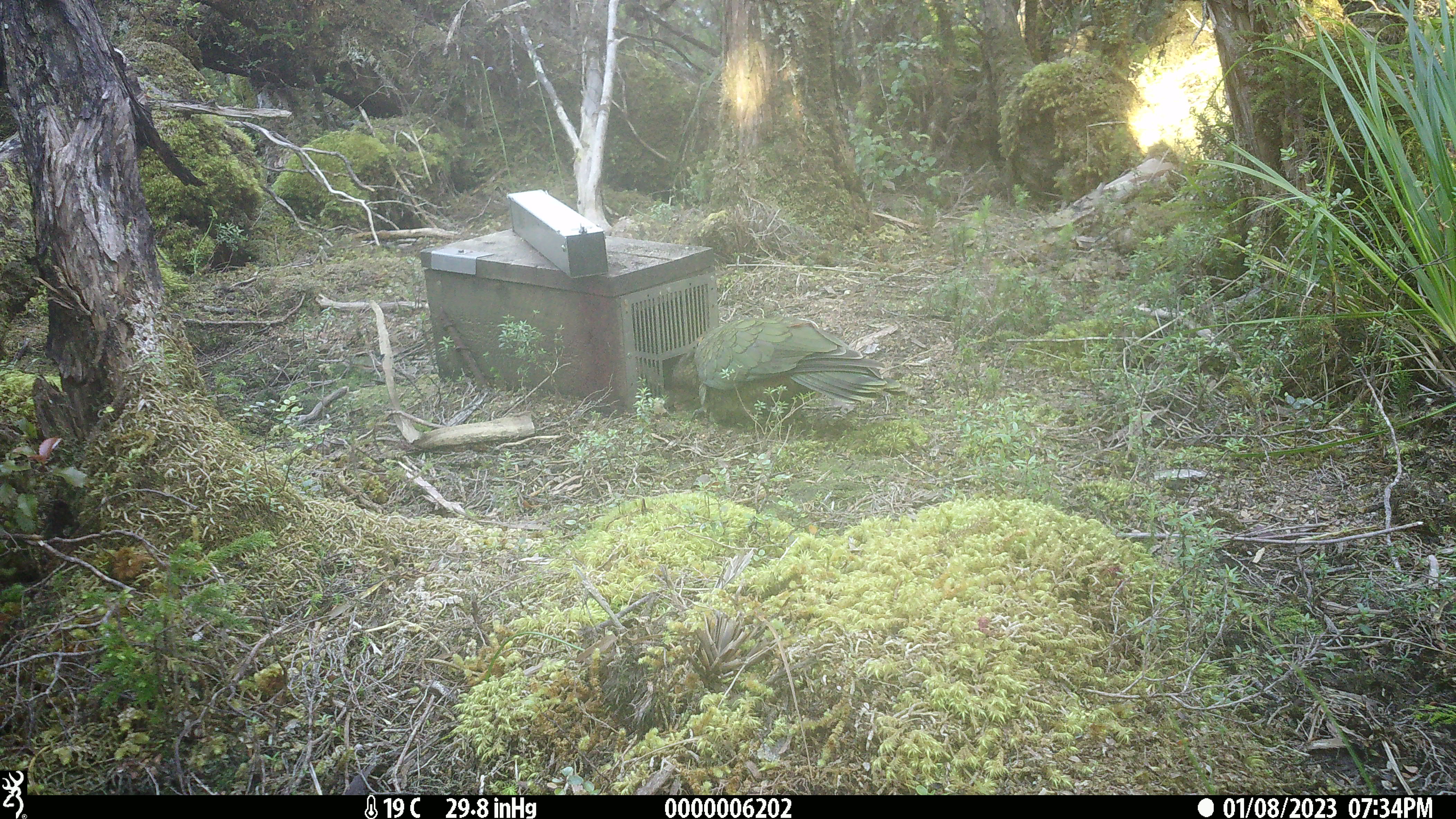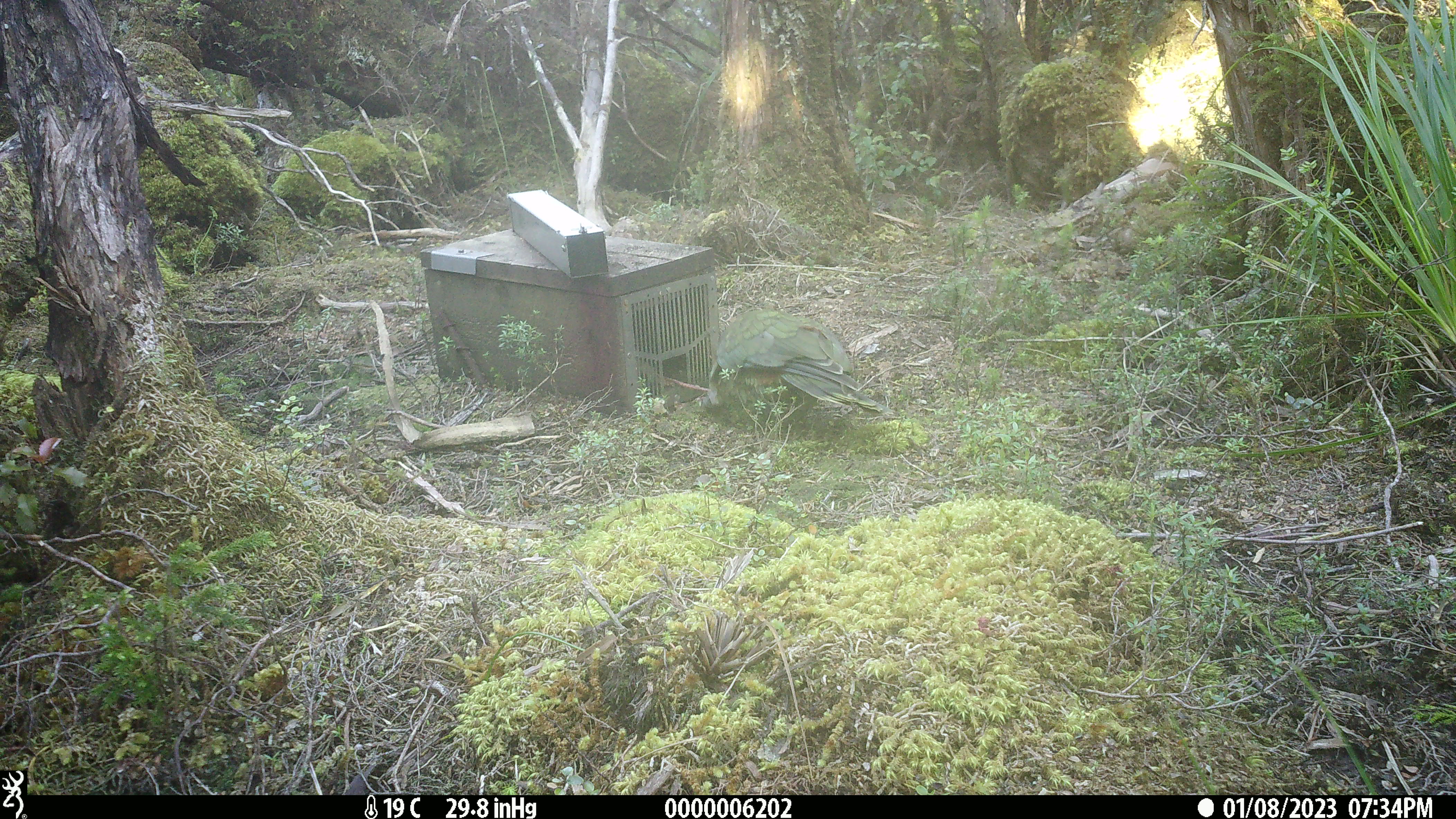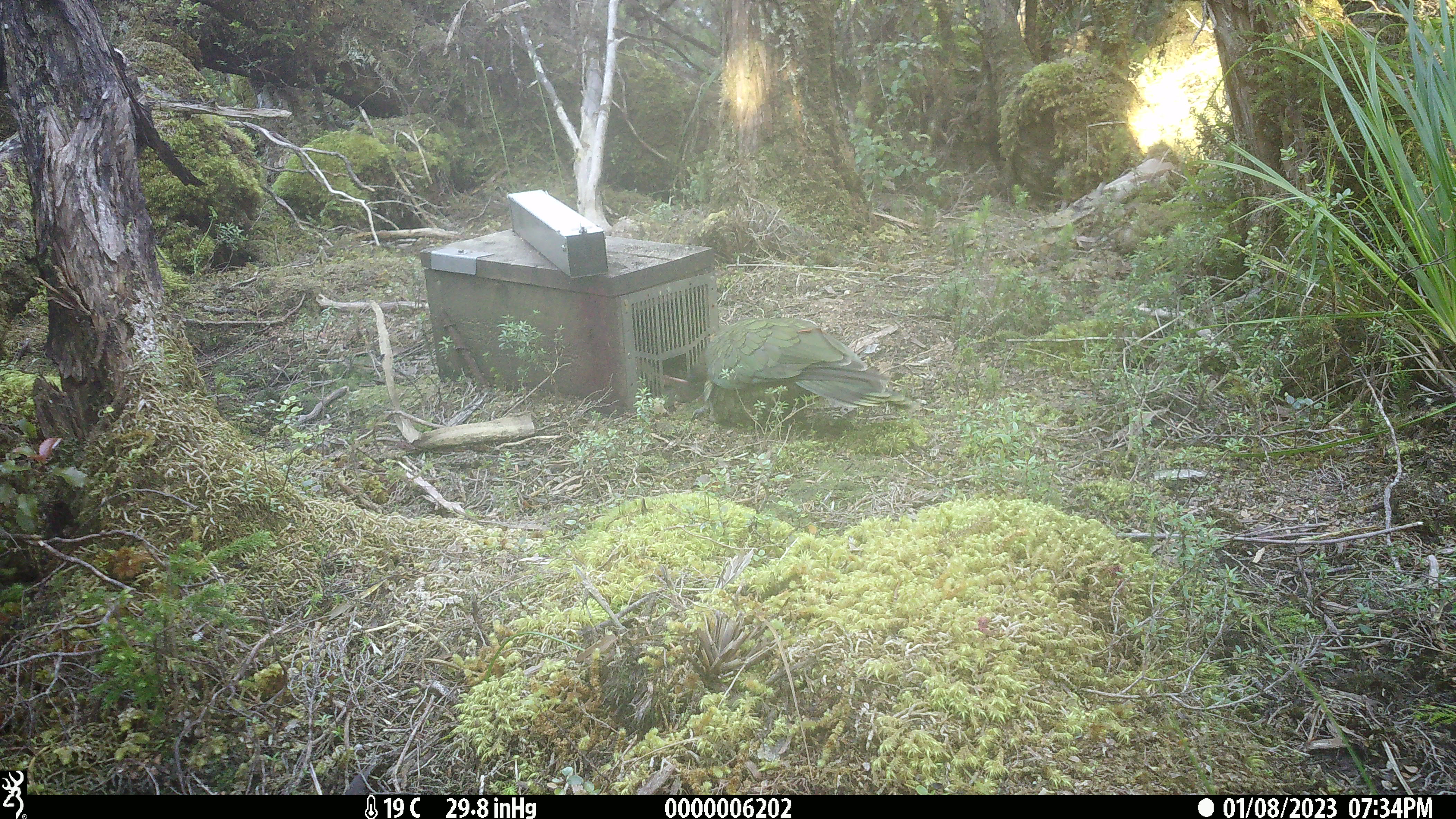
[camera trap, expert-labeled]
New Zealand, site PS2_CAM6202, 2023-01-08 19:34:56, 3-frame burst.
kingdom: Animalia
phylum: Chordata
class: Aves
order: Psittaciformes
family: Strigopidae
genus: Nestor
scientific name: Nestor notabilis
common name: kea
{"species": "kea (Nestor notabilis)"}